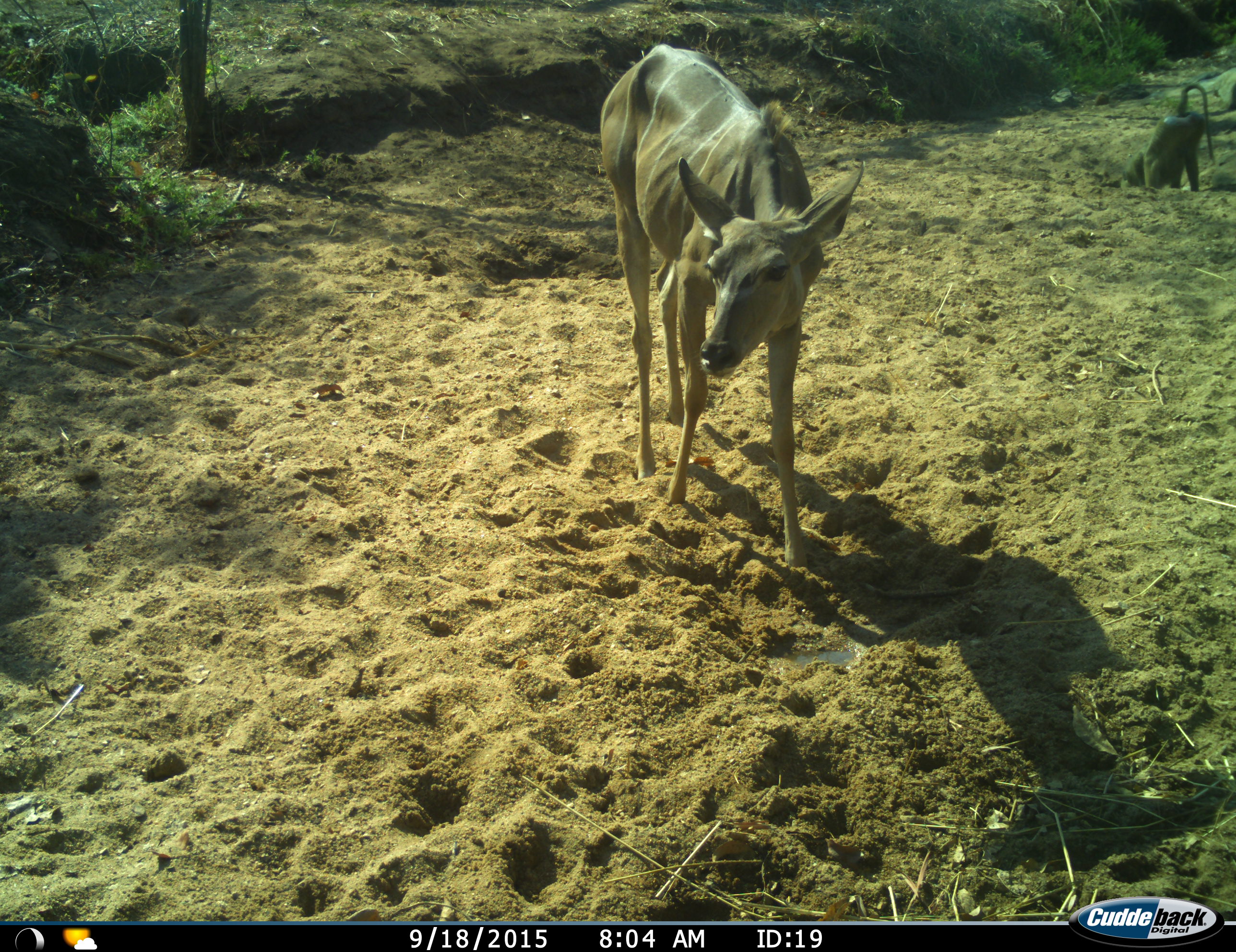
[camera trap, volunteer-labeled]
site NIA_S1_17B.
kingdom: Animalia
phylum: Chordata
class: Mammalia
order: Primates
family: Cercopithecidae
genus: Papio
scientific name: Papio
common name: baboon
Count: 1.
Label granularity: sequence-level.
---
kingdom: Animalia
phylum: Chordata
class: Mammalia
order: Artiodactyla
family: Bovidae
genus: Tragelaphus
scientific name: Tragelaphus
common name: kudu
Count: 1.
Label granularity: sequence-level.